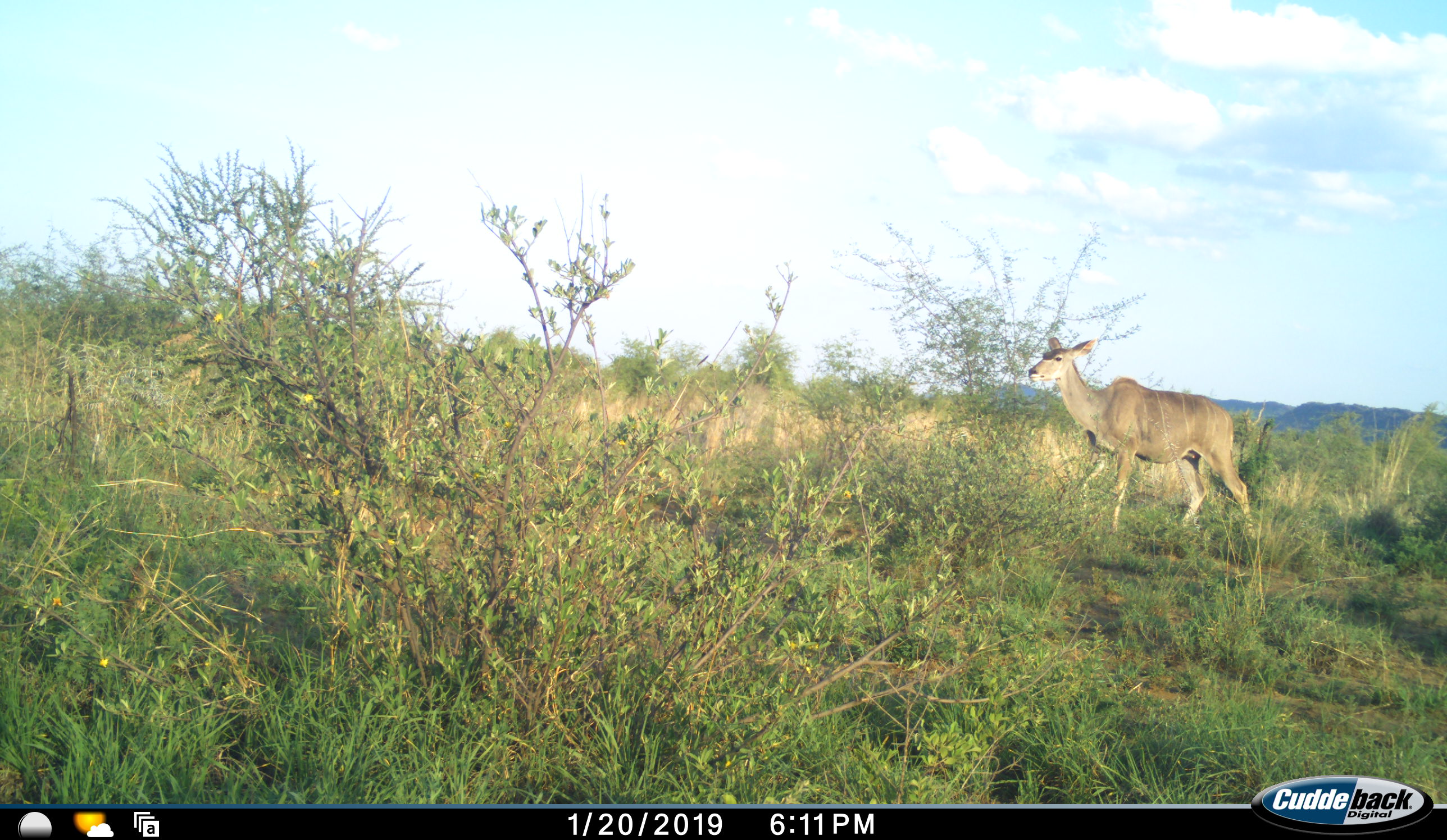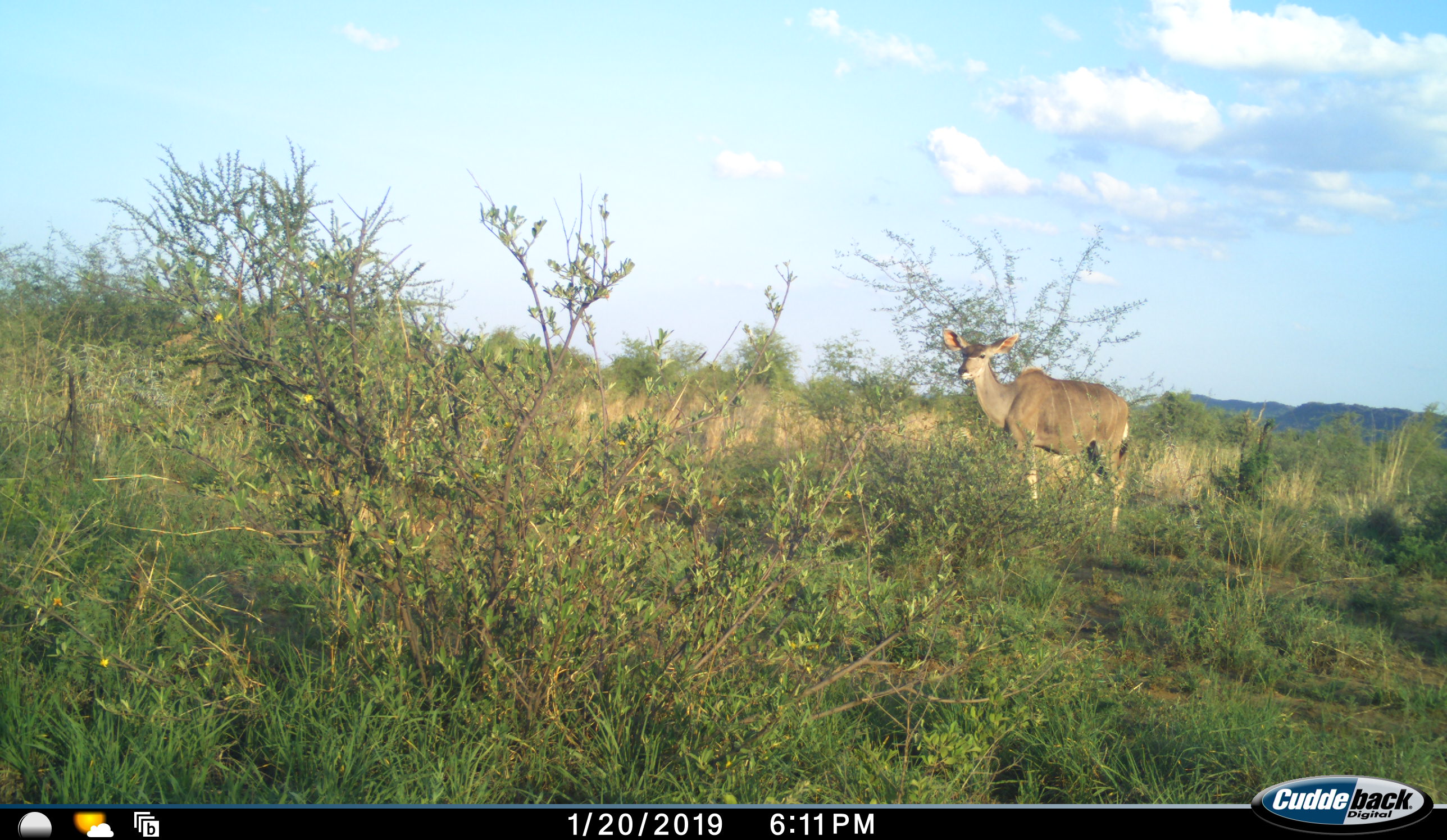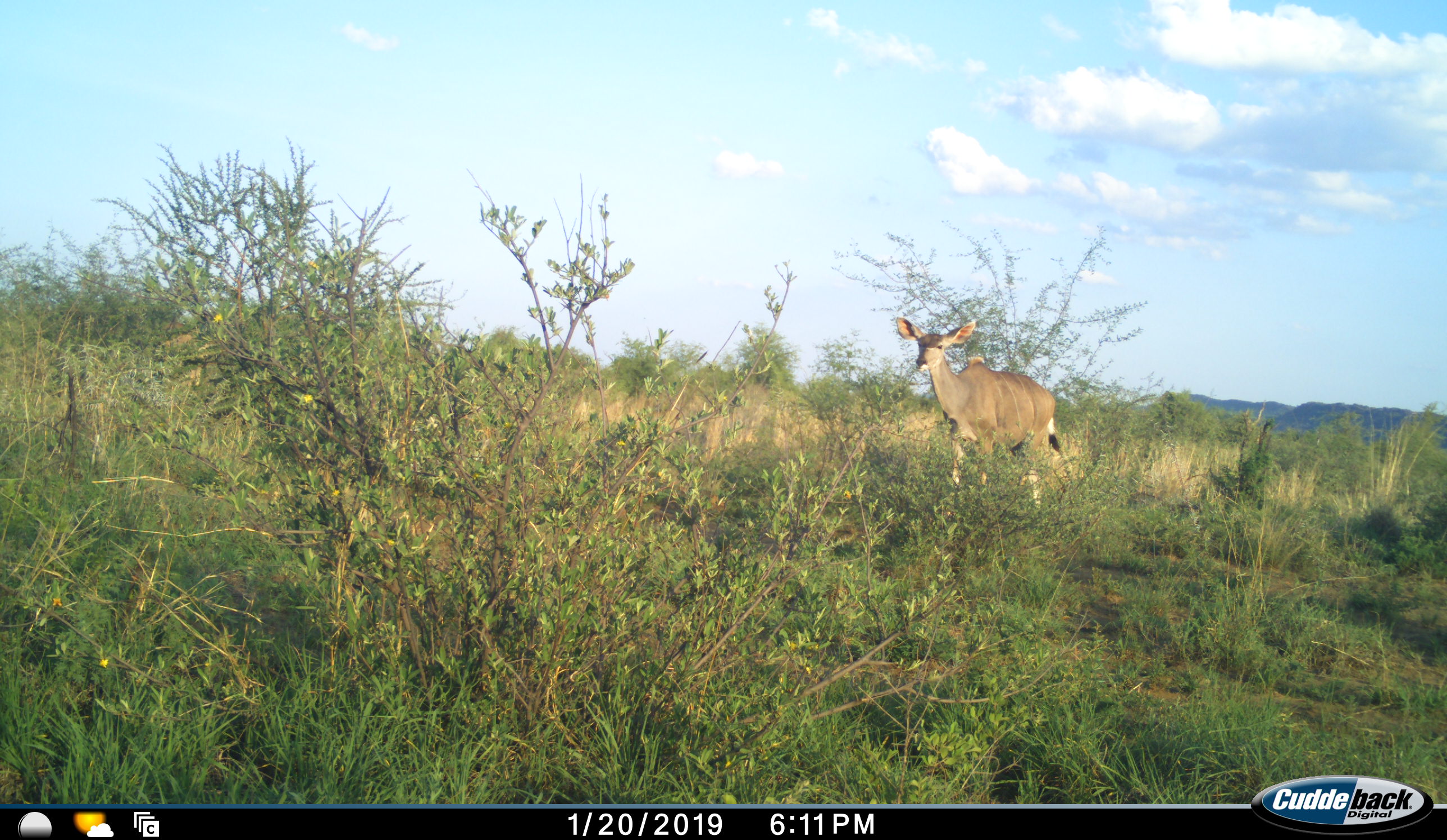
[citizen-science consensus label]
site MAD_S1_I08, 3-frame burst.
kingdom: Animalia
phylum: Chordata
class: Mammalia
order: Artiodactyla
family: Bovidae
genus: Tragelaphus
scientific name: Tragelaphus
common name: kudu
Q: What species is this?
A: Kudu (Tragelaphus).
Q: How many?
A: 1.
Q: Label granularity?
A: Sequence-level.